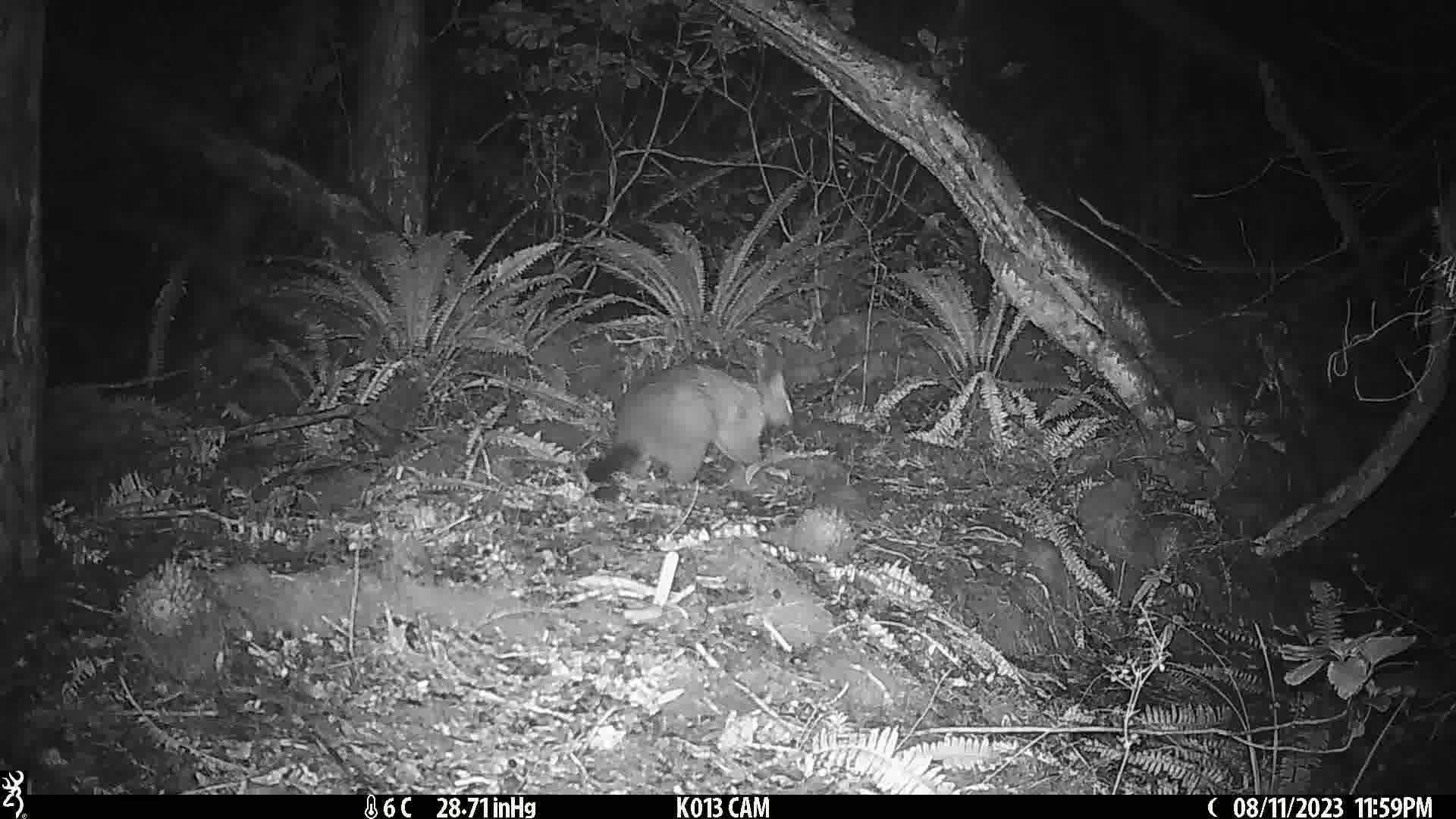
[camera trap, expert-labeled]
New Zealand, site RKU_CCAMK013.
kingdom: Animalia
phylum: Chordata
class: Mammalia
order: Diprotodontia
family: Phalangeridae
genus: Trichosurus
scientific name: Trichosurus vulpecula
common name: common brushtail possum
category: possum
Possum (common brushtail possum) (Trichosurus vulpecula).